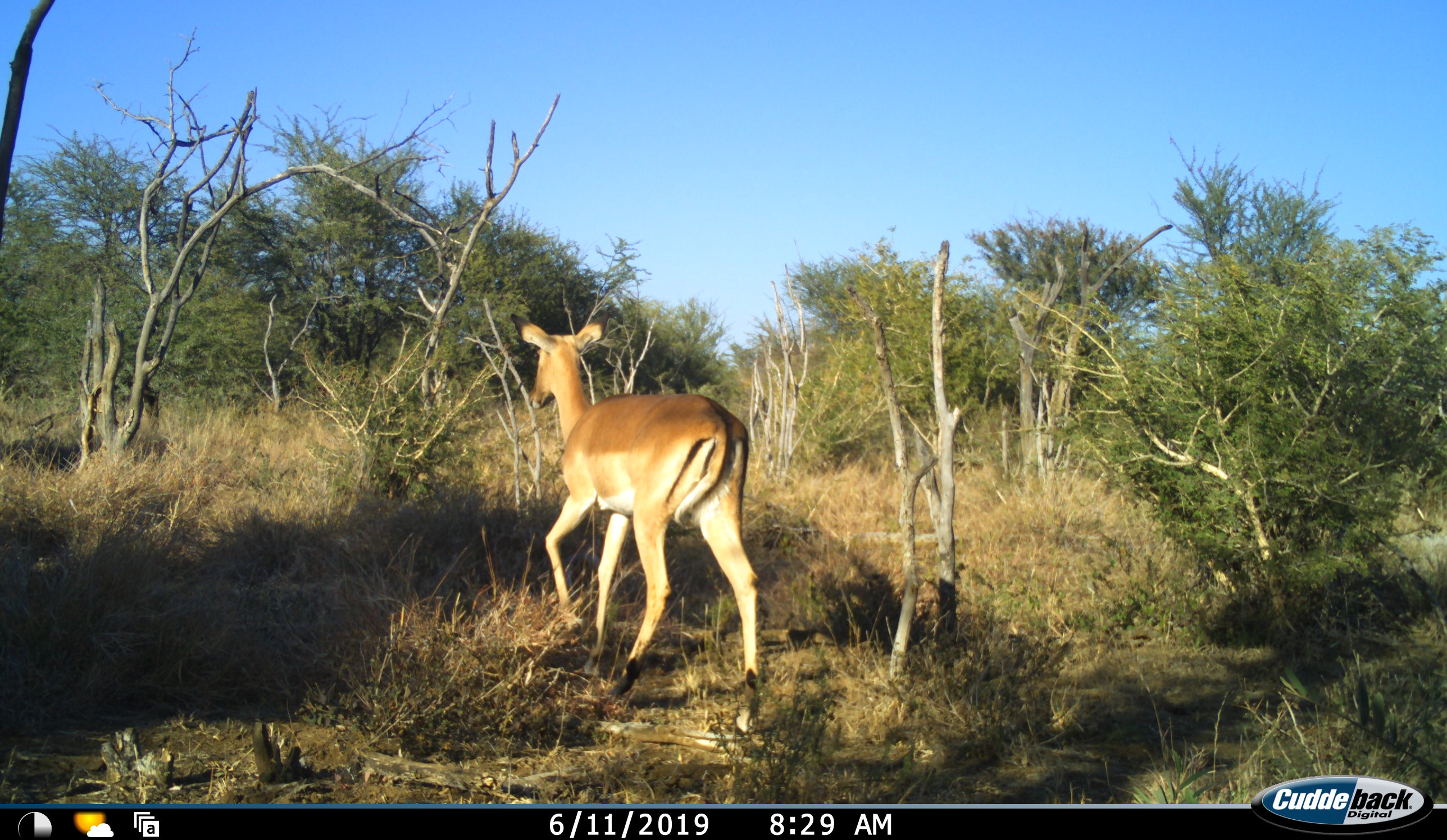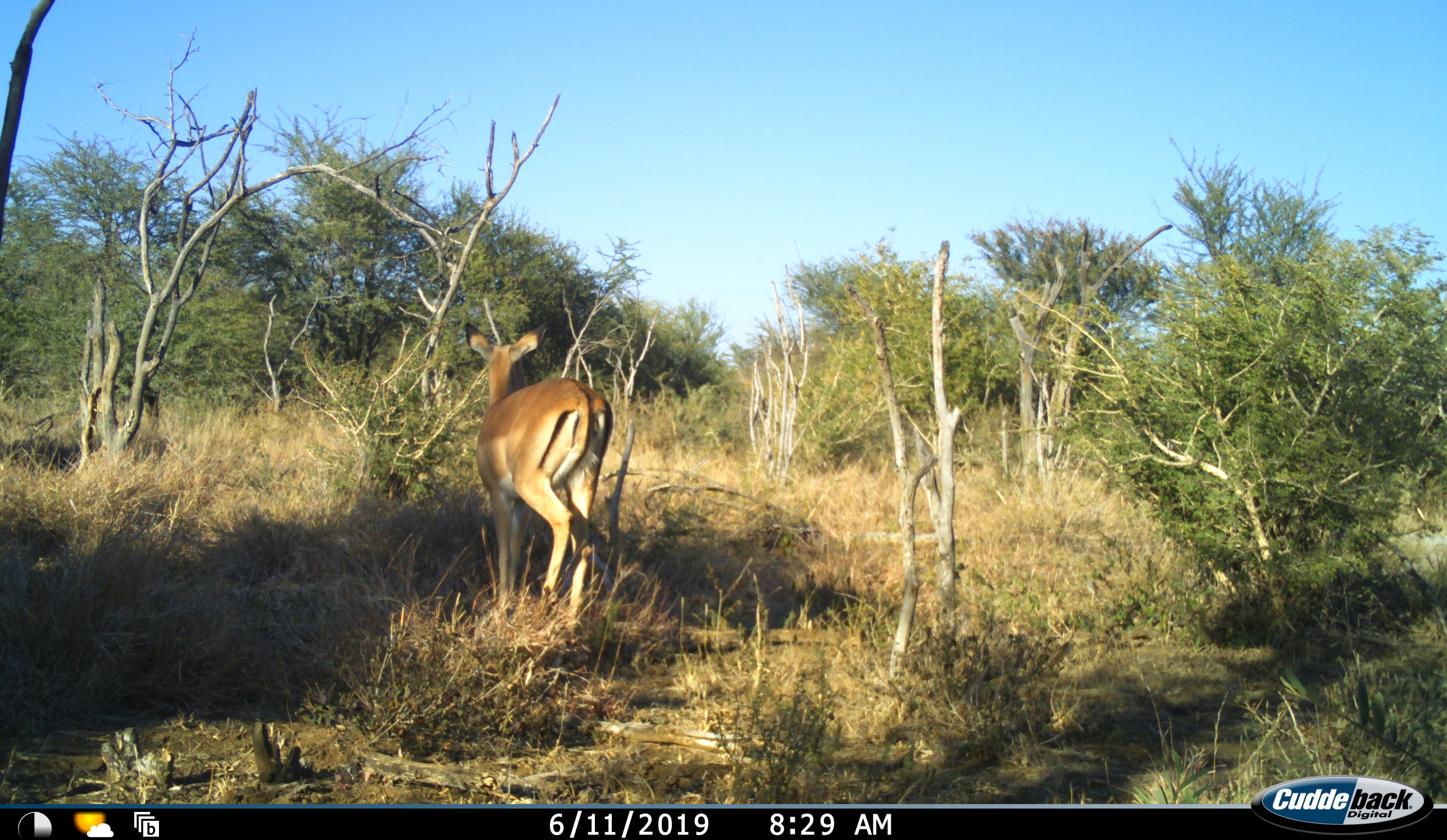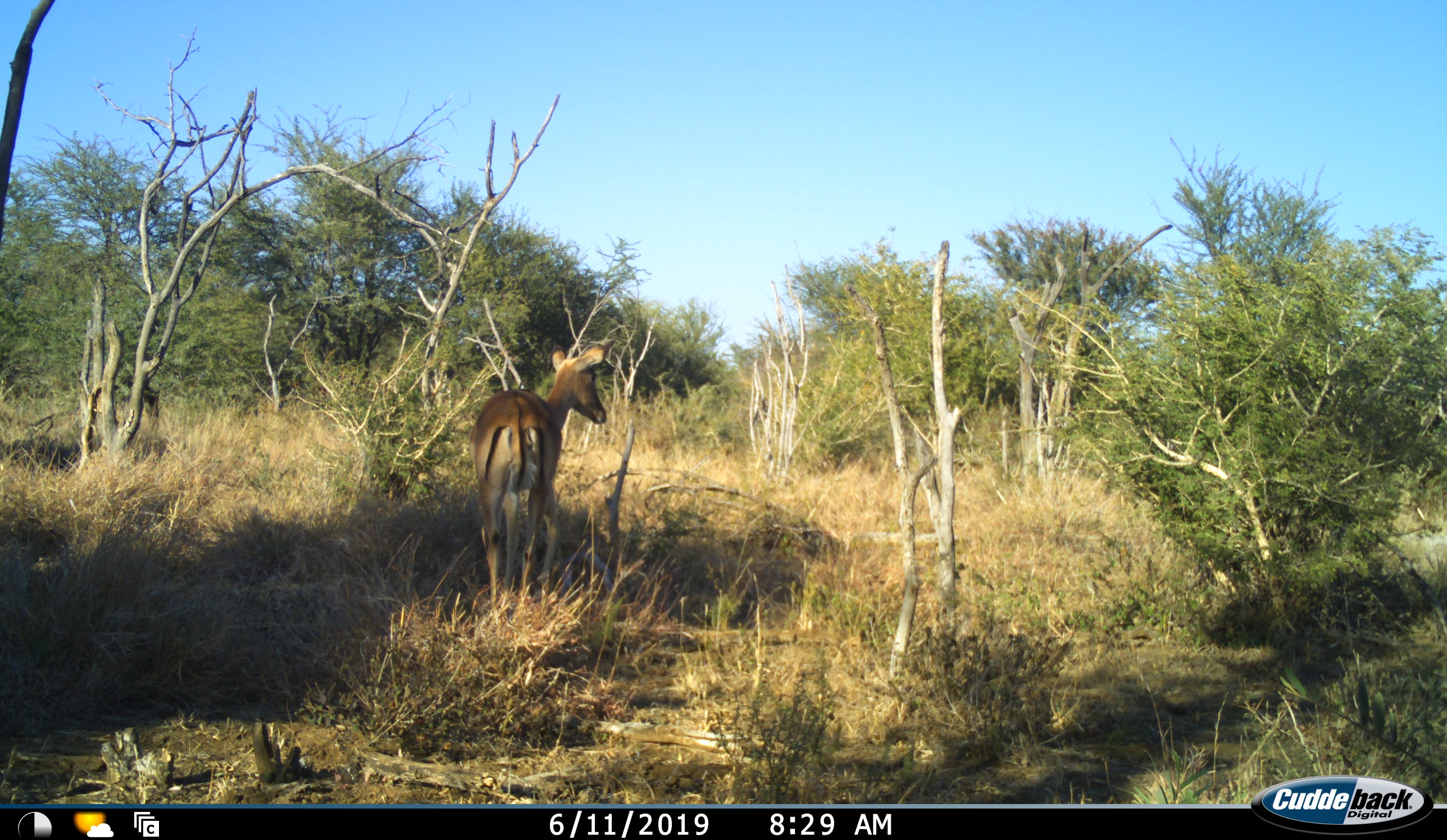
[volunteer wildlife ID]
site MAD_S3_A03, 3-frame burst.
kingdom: Animalia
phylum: Chordata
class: Mammalia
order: Artiodactyla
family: Bovidae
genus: Aepyceros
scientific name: Aepyceros melampus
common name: impala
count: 1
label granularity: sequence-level